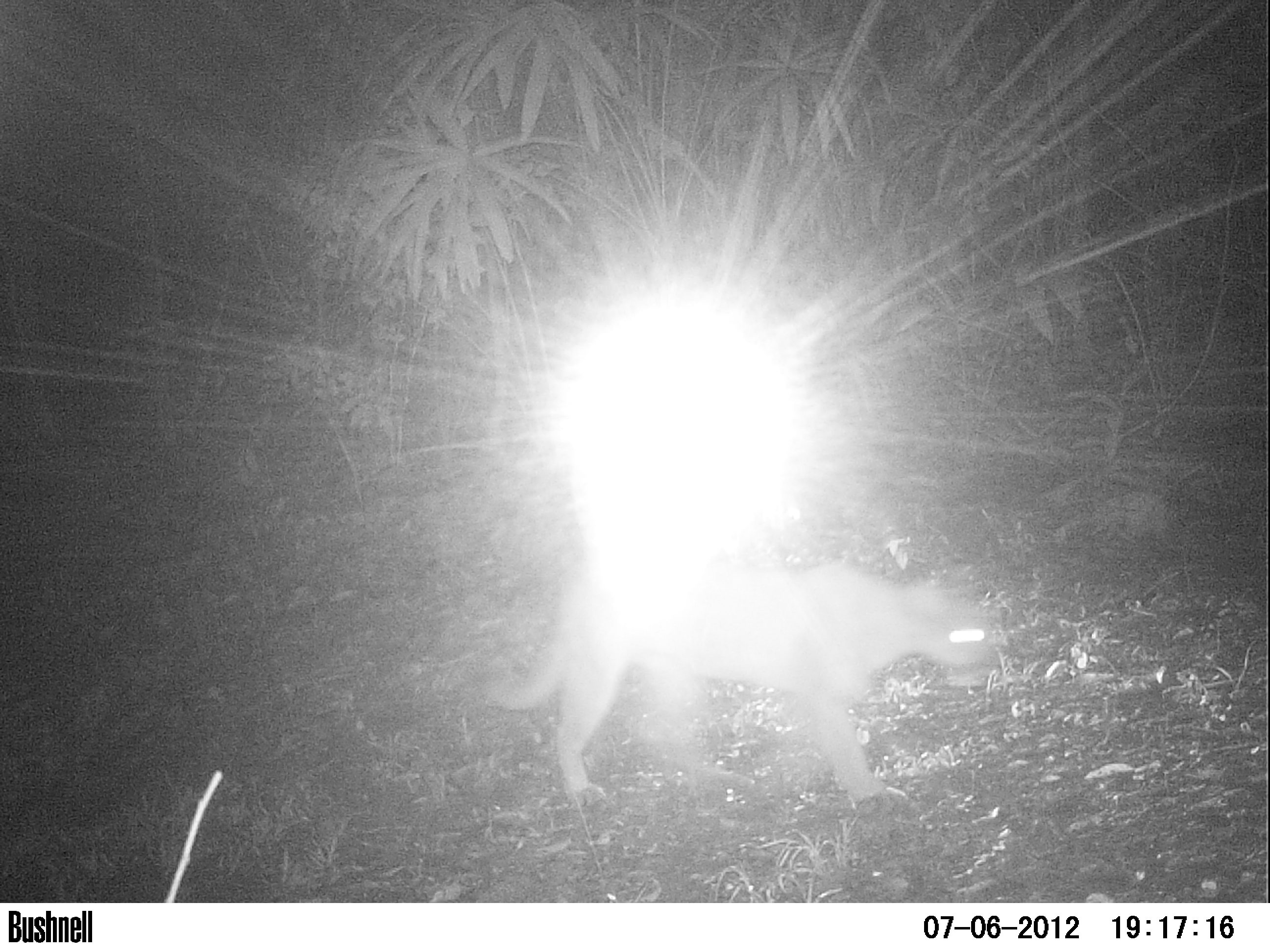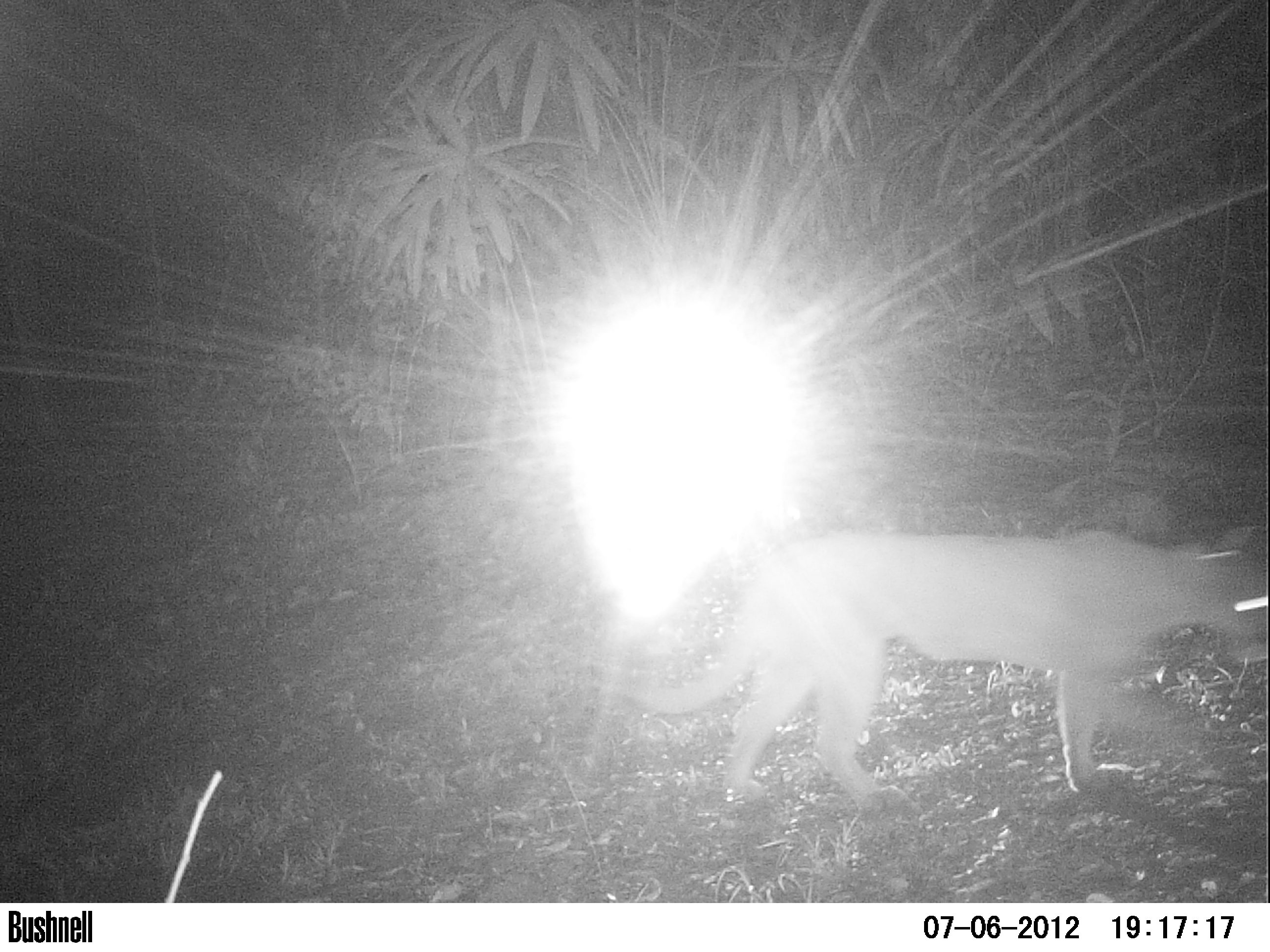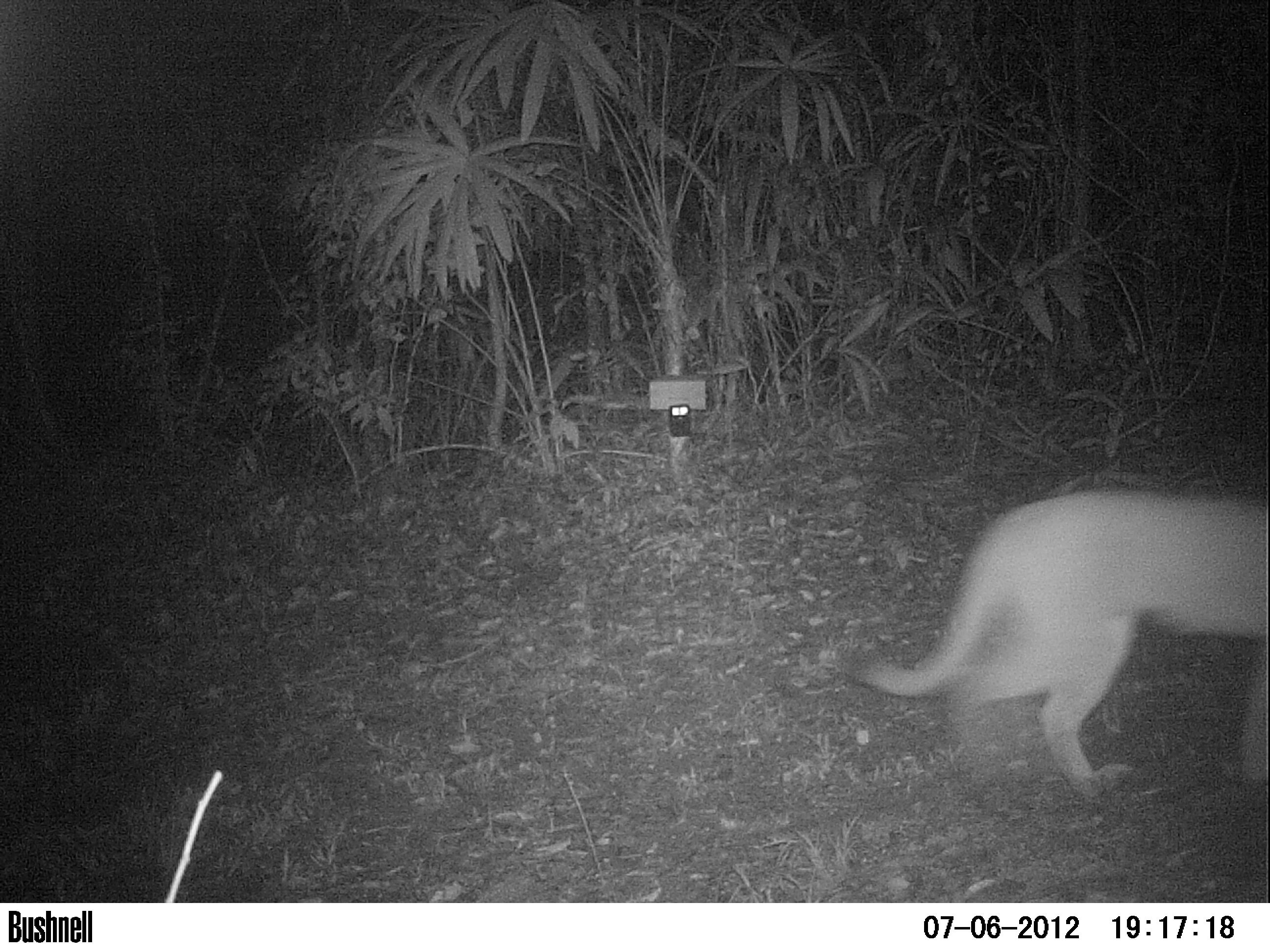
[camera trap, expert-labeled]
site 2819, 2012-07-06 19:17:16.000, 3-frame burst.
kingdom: Animalia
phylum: Chordata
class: Mammalia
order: Carnivora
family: Felidae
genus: Puma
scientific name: Puma concolor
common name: mountain lion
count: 1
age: adult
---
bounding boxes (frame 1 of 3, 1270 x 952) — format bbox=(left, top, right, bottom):
puma concolor: bbox=(481, 553, 999, 811)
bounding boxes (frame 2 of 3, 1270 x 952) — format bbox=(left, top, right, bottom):
puma concolor: bbox=(621, 524, 1270, 817)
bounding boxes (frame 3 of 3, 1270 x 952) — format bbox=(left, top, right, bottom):
puma concolor: bbox=(837, 487, 1270, 801)